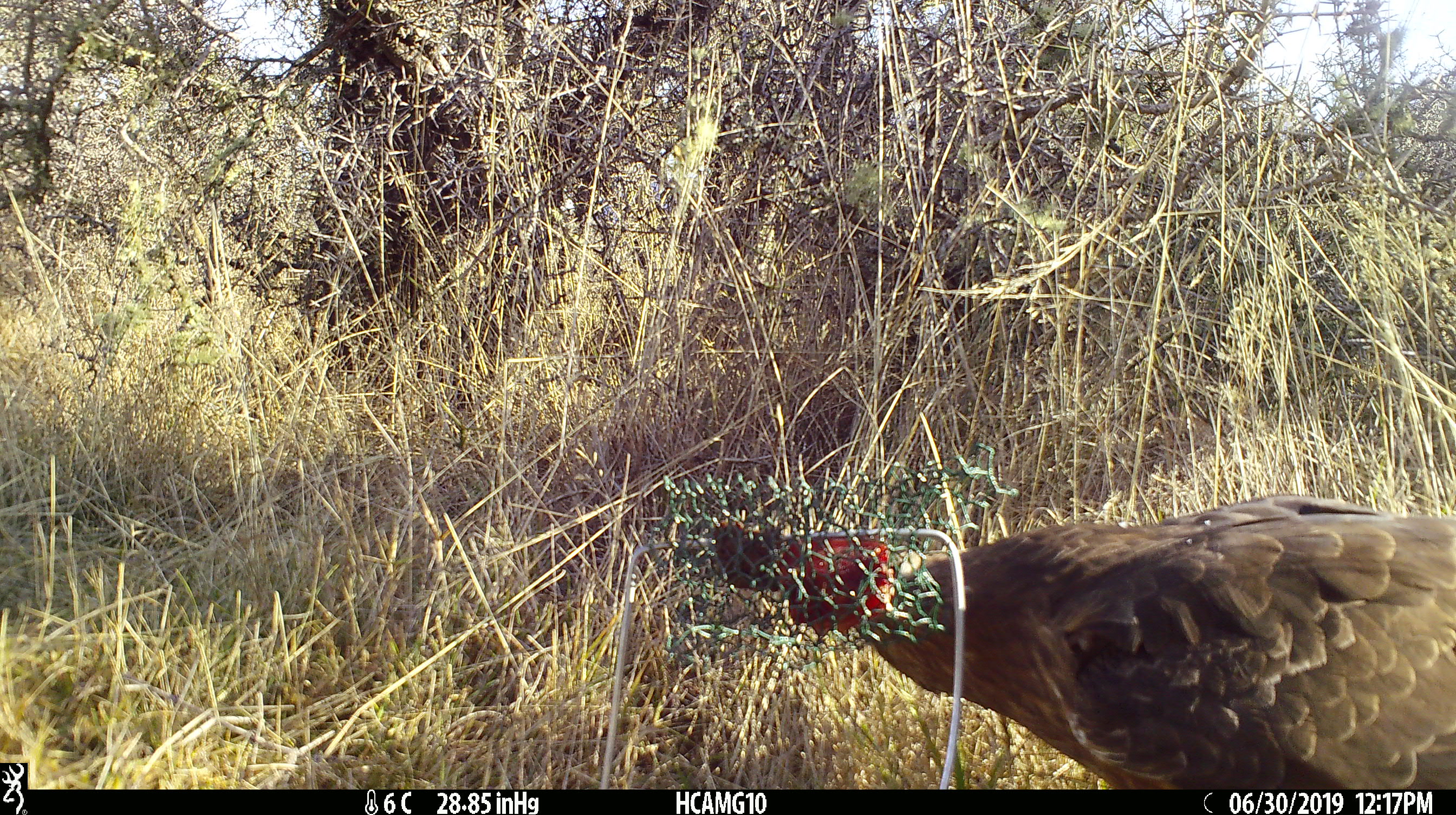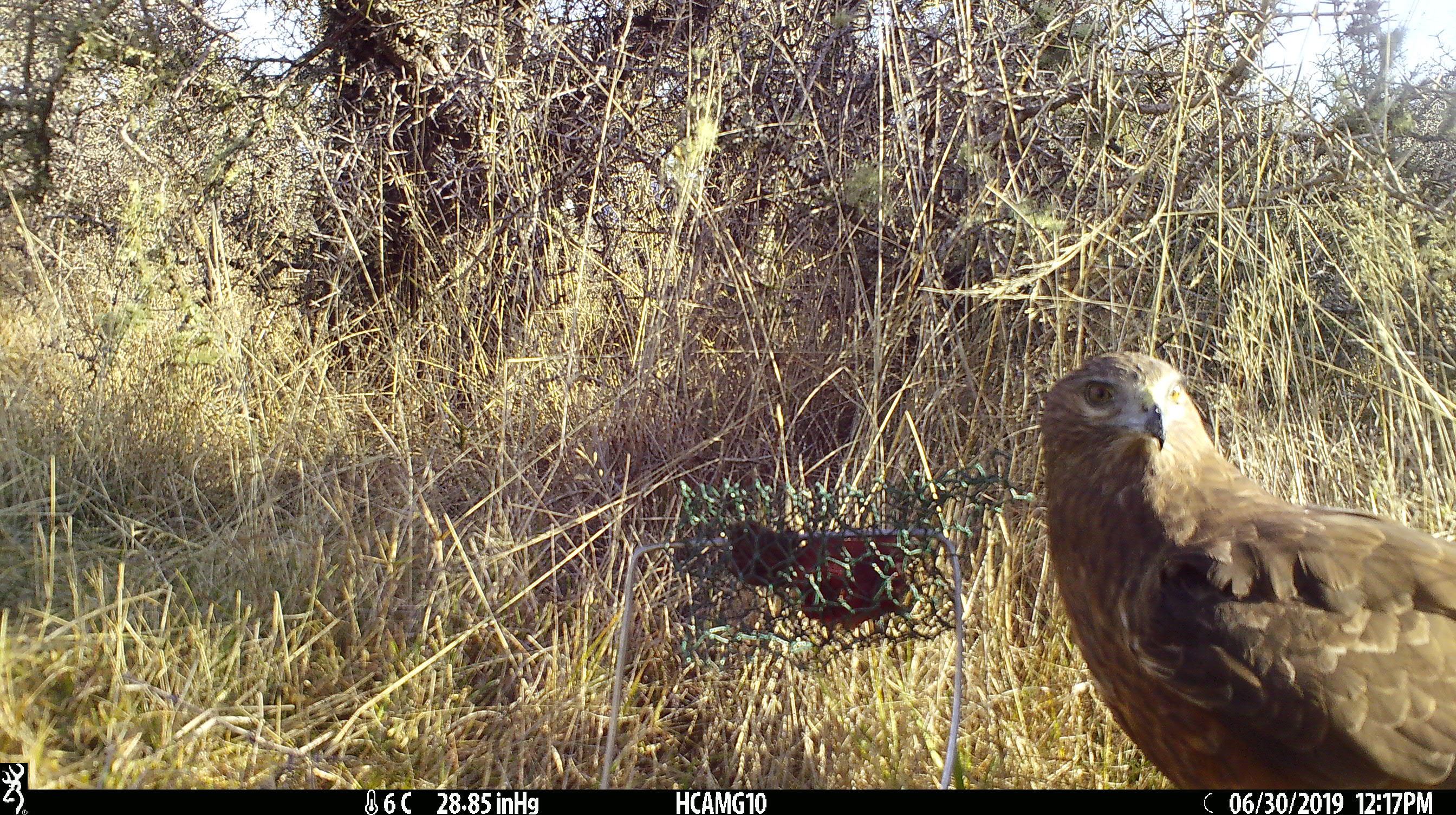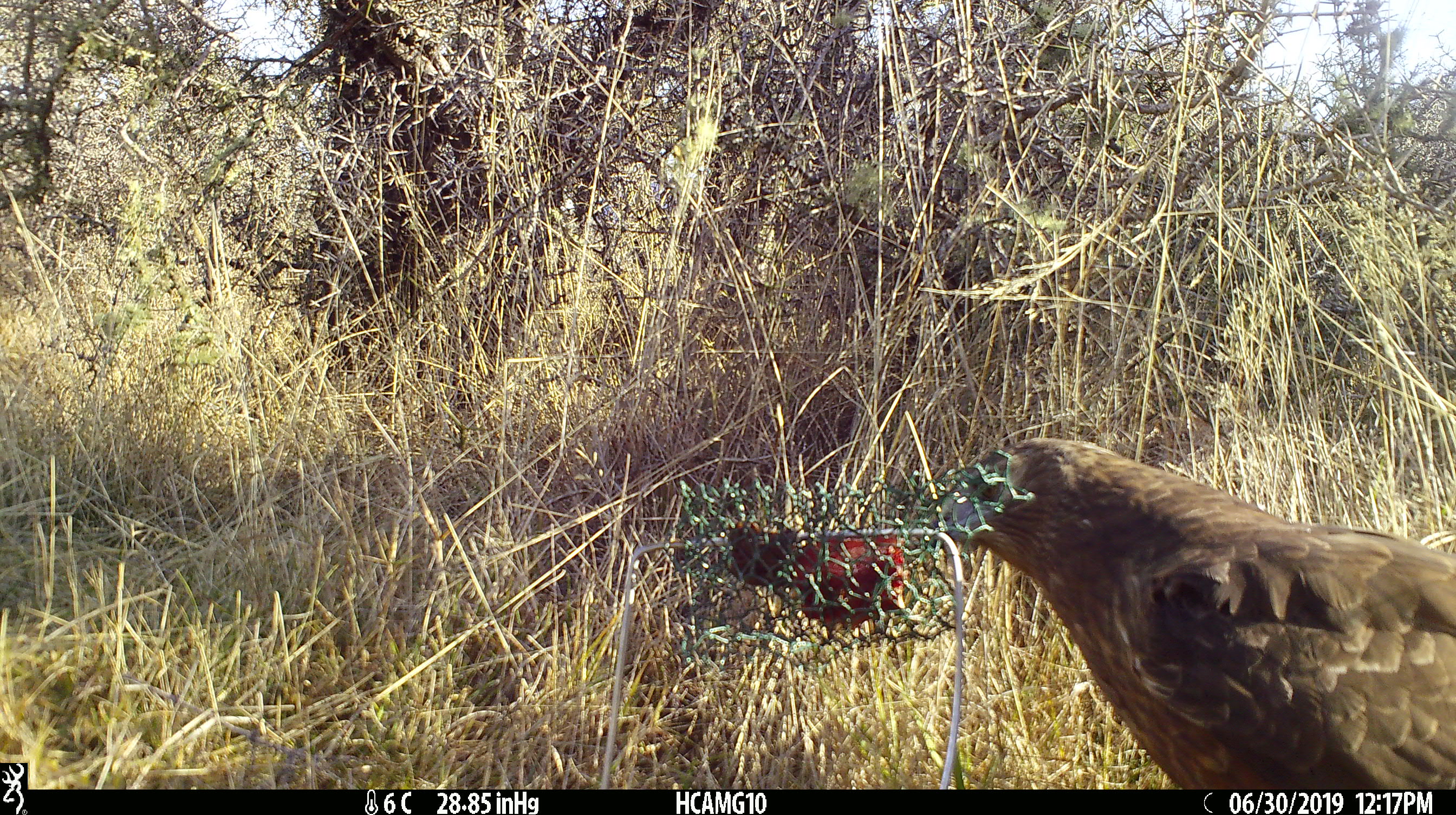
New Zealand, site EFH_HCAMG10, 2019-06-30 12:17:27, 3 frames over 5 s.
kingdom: Animalia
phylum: Chordata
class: Aves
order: Accipitriformes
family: Accipitridae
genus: Circus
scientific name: Circus approximans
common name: swamp harrier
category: harrier